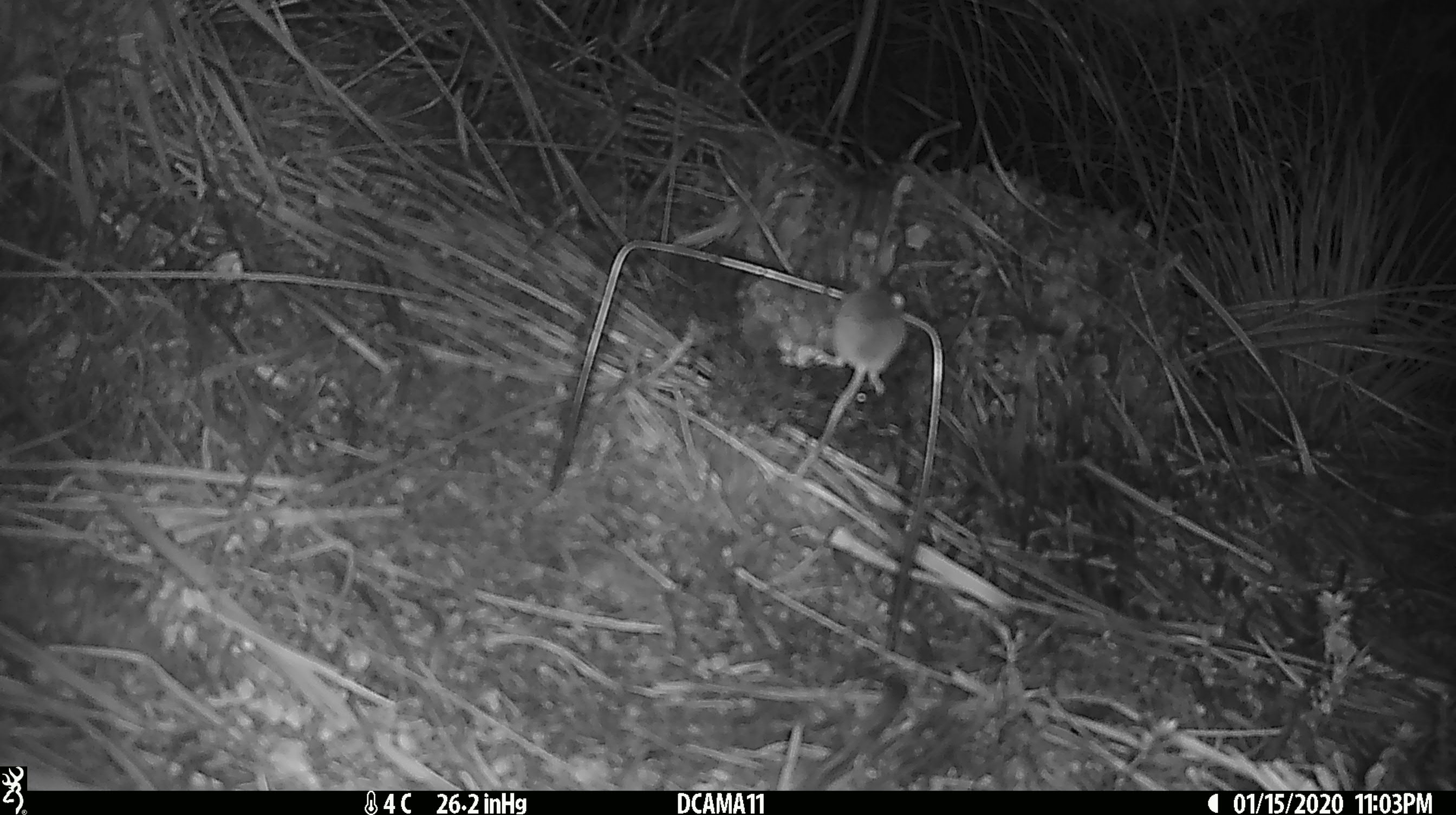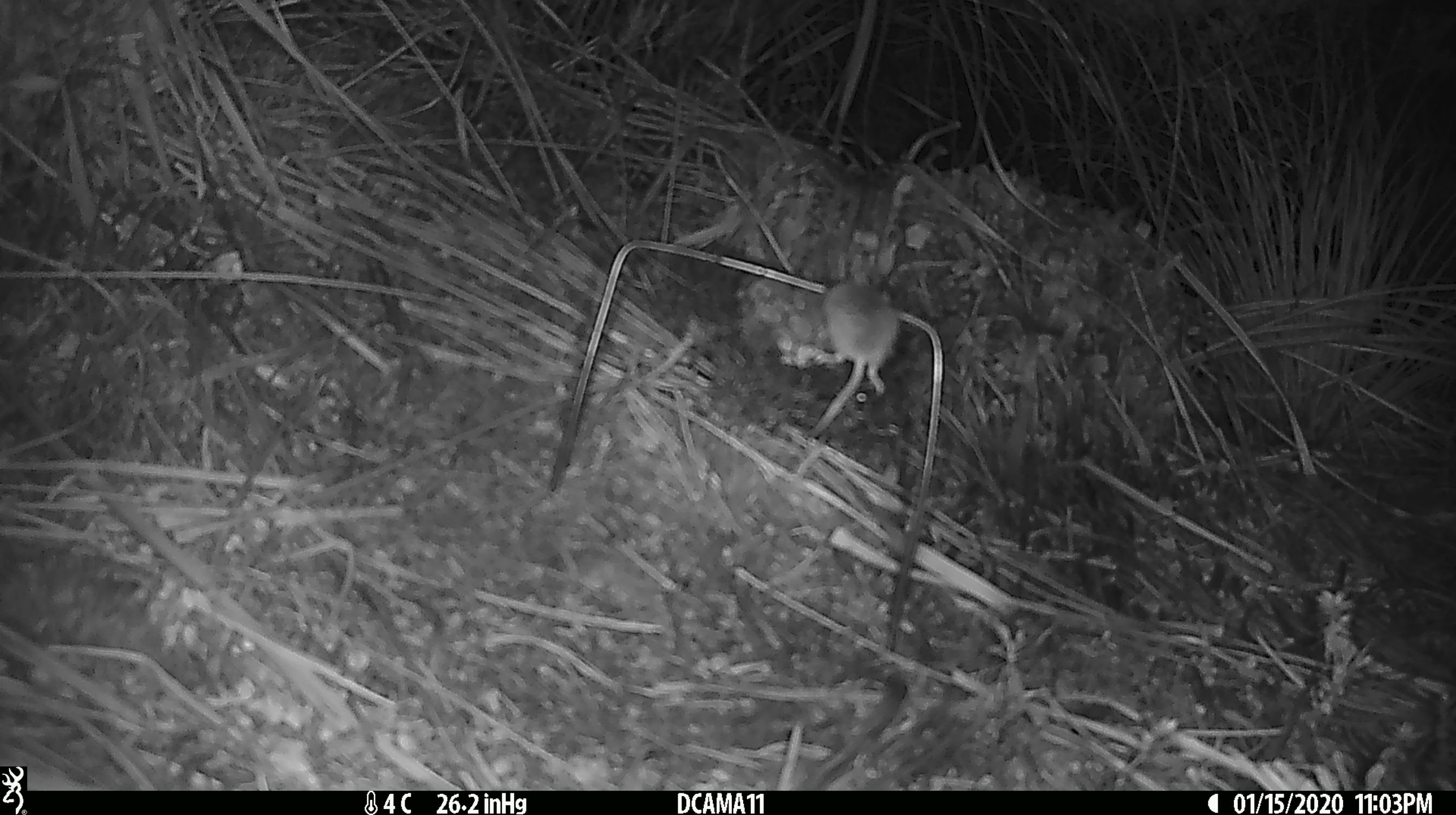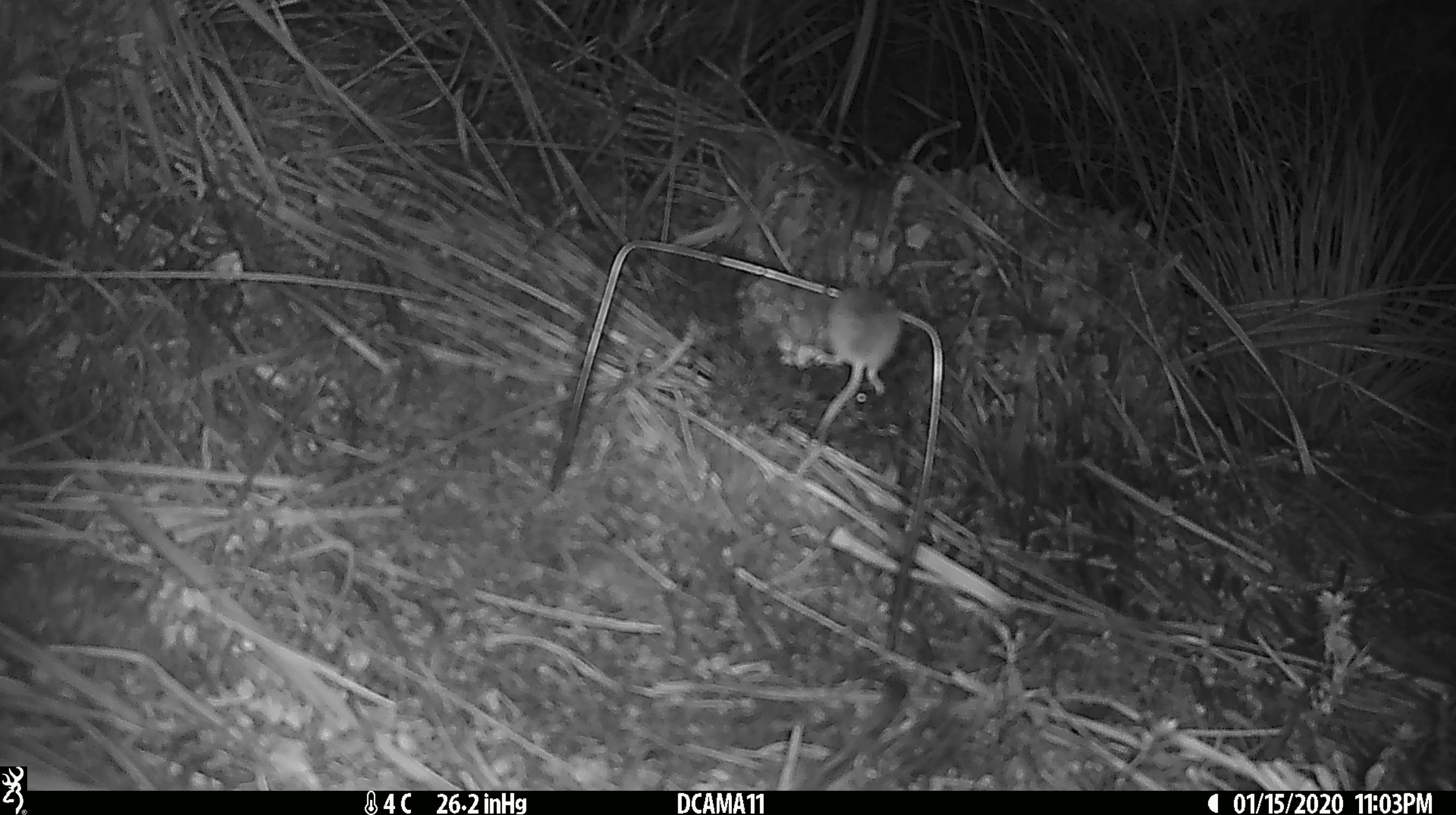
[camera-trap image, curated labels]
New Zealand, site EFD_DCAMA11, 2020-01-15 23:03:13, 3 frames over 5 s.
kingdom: Animalia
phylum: Chordata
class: Mammalia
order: Rodentia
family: Muridae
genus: Mus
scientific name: Mus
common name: mouse